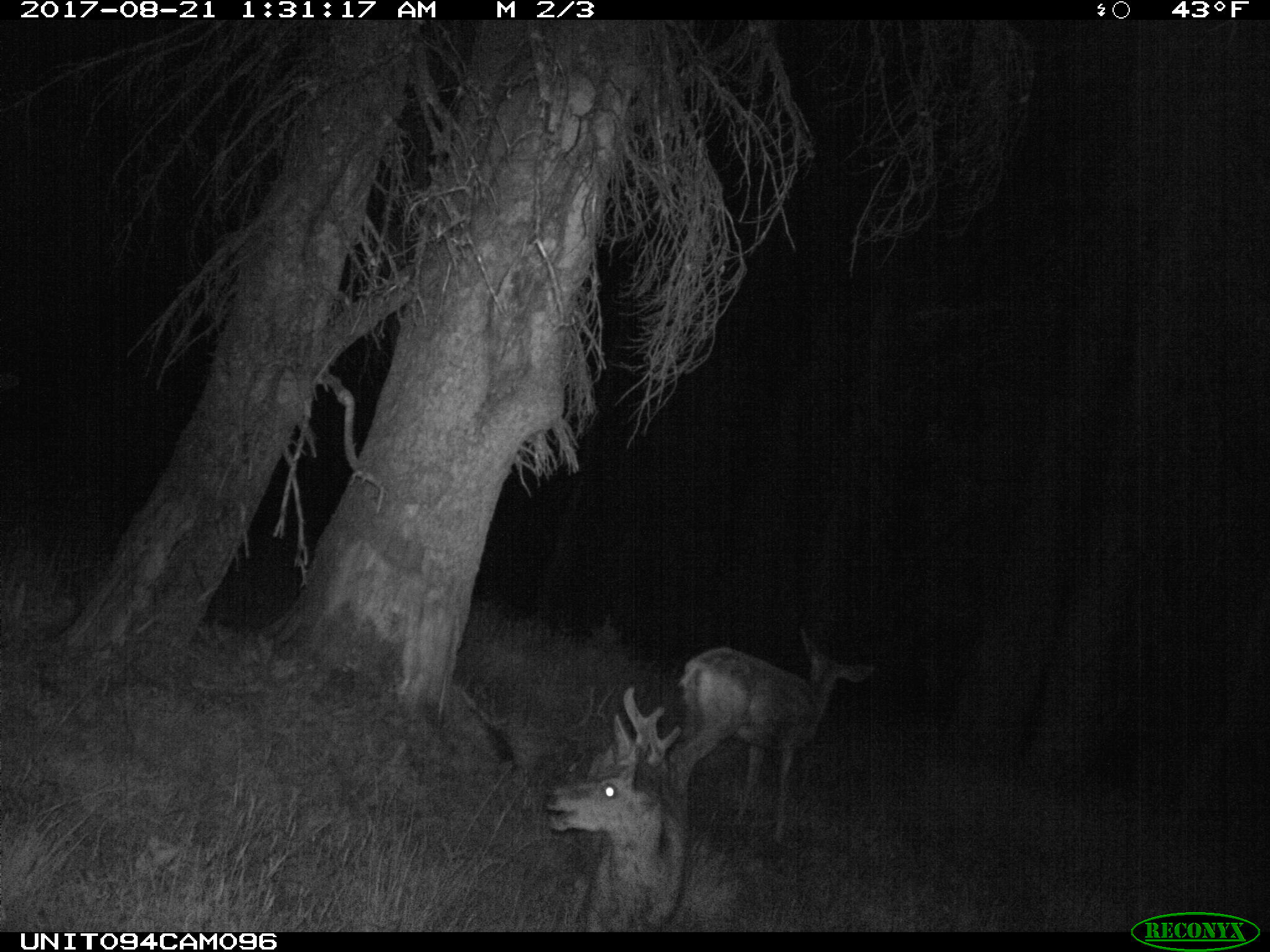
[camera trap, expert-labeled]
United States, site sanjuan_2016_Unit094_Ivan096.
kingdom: Animalia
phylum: Chordata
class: Mammalia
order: Artiodactyla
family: Cervidae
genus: Odocoileus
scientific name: Odocoileus hemionus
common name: mule deer